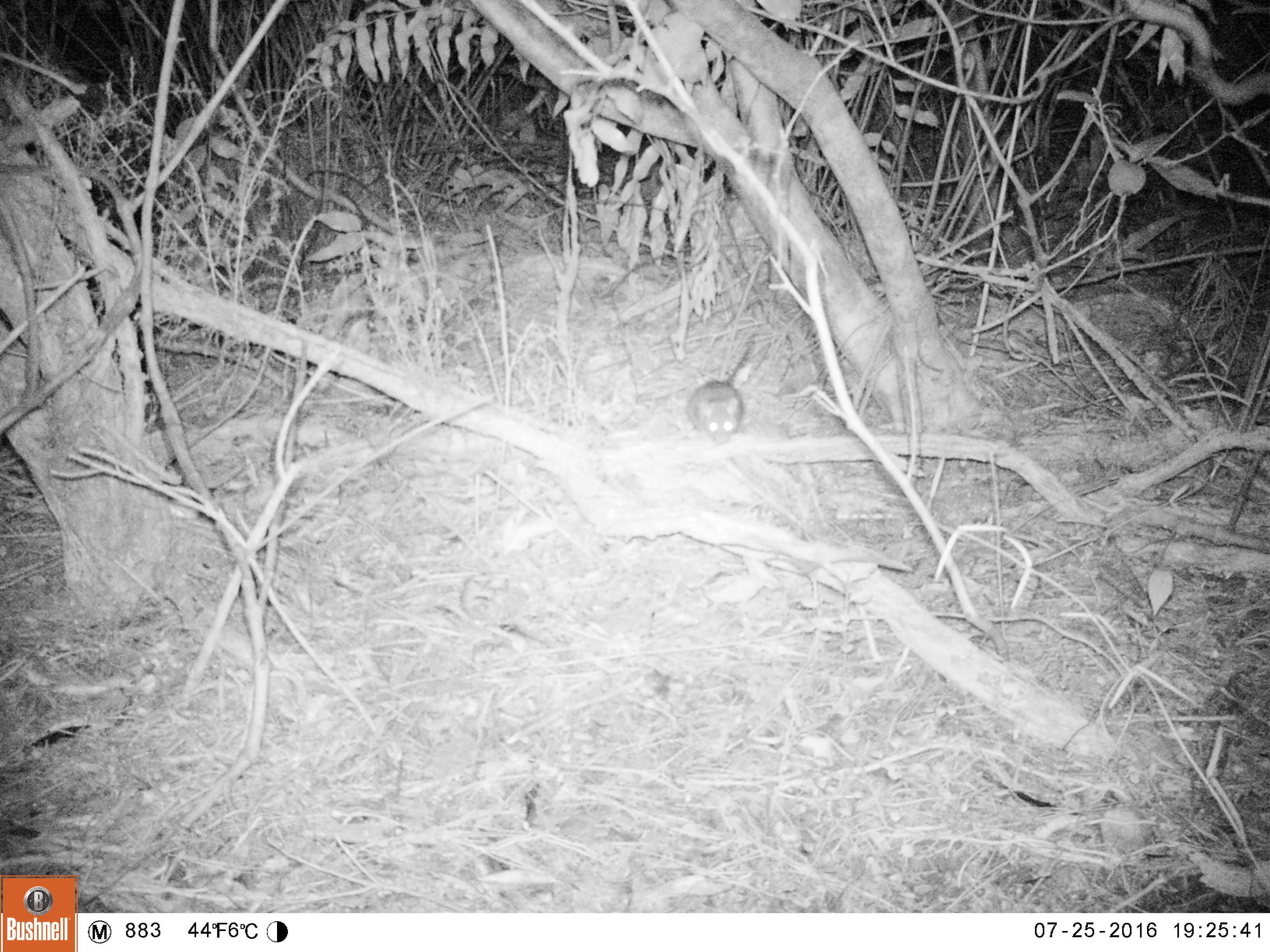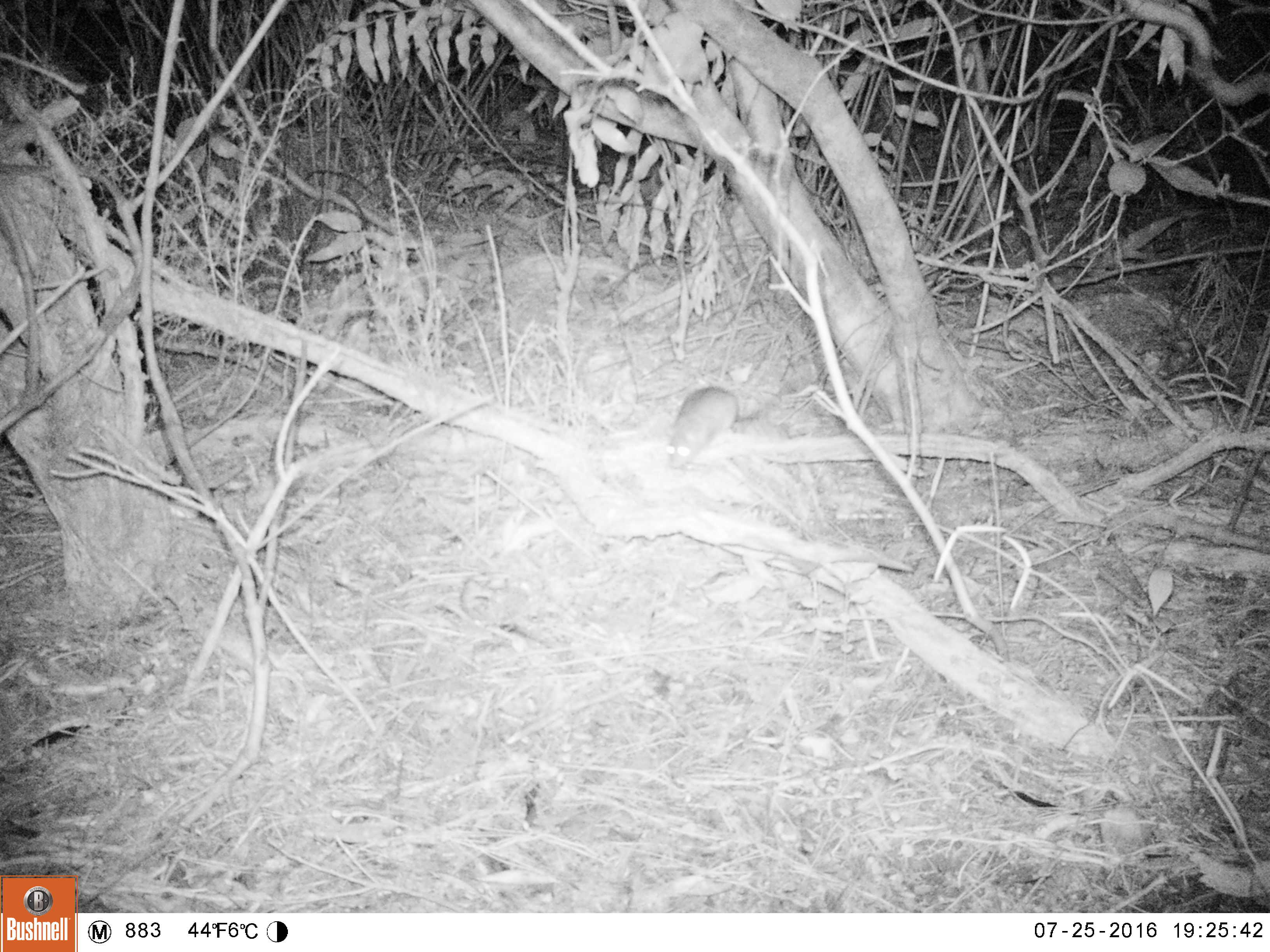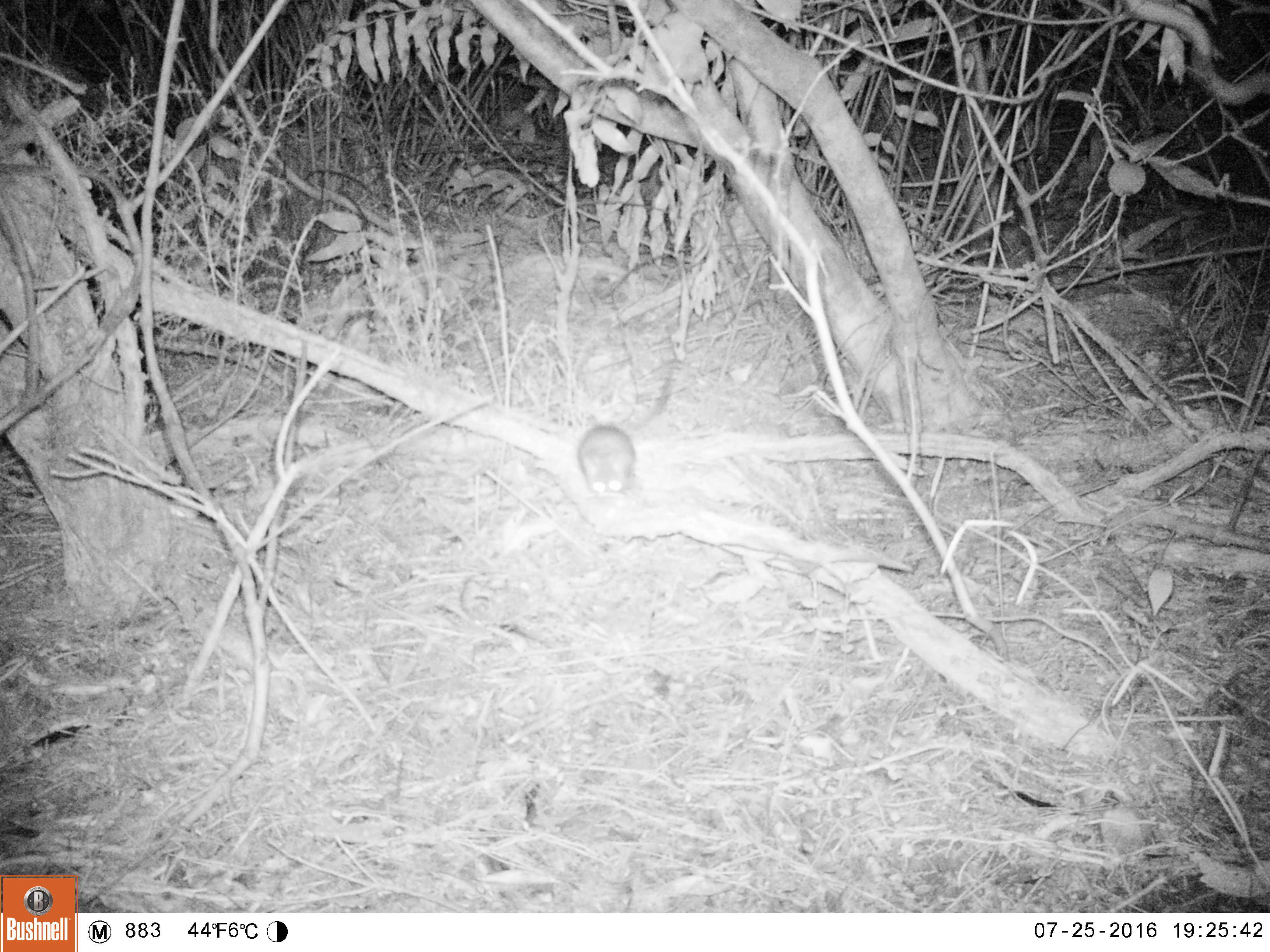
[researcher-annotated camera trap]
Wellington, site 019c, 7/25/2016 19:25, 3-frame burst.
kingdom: Animalia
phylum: Chordata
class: Mammalia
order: Rodentia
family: Muridae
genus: Rattus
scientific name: Rattus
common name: rat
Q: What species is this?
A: Rat (Rattus).